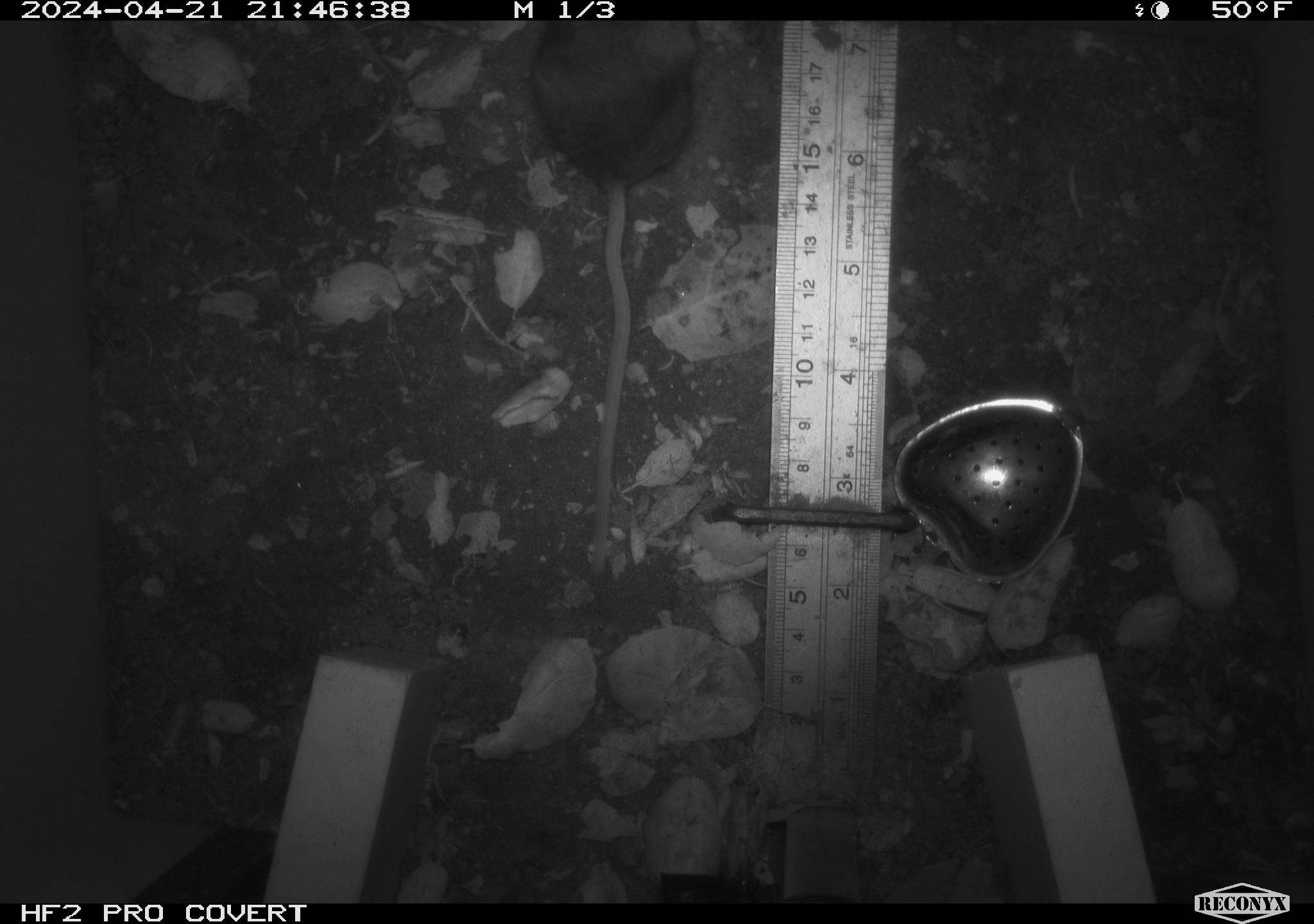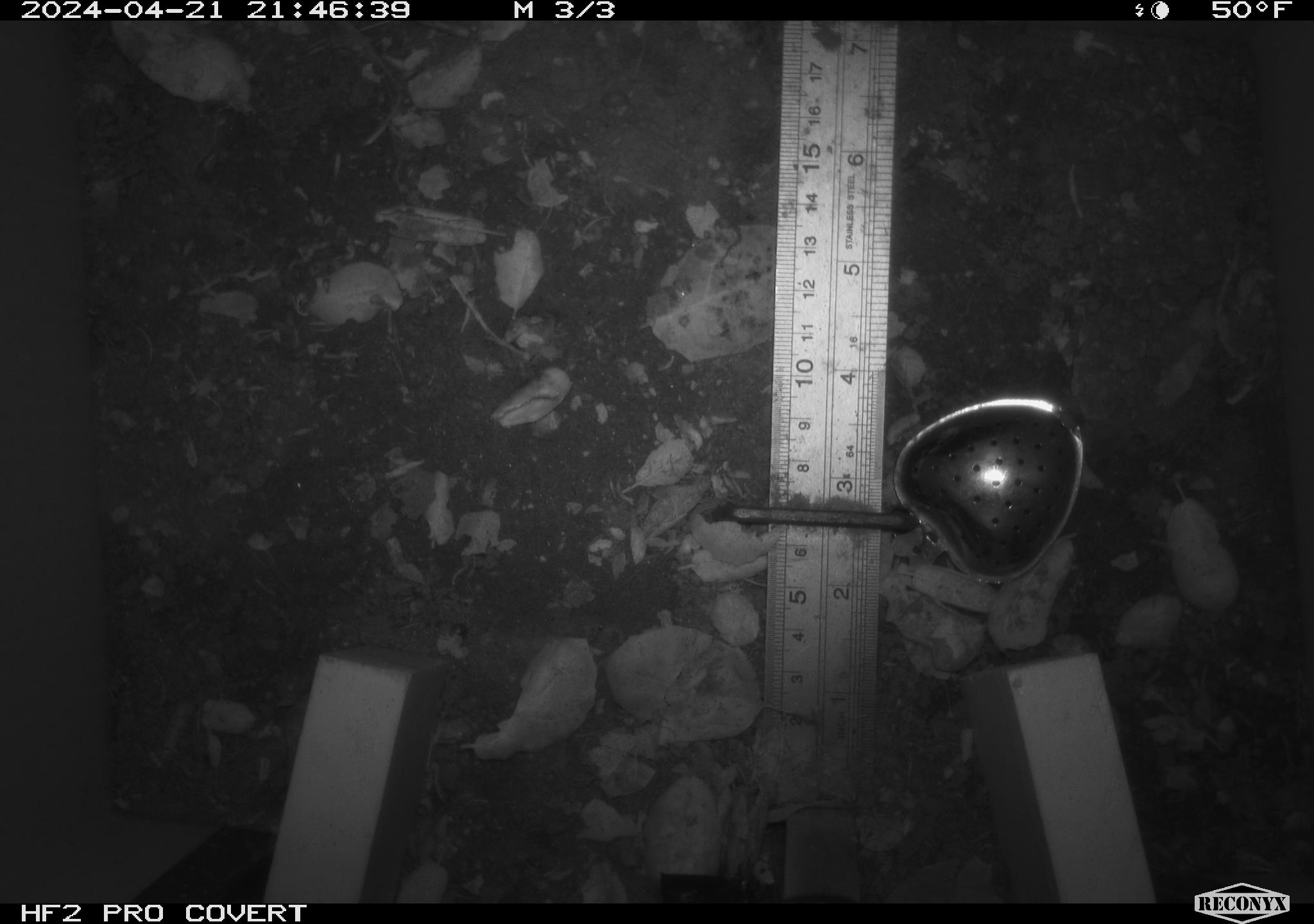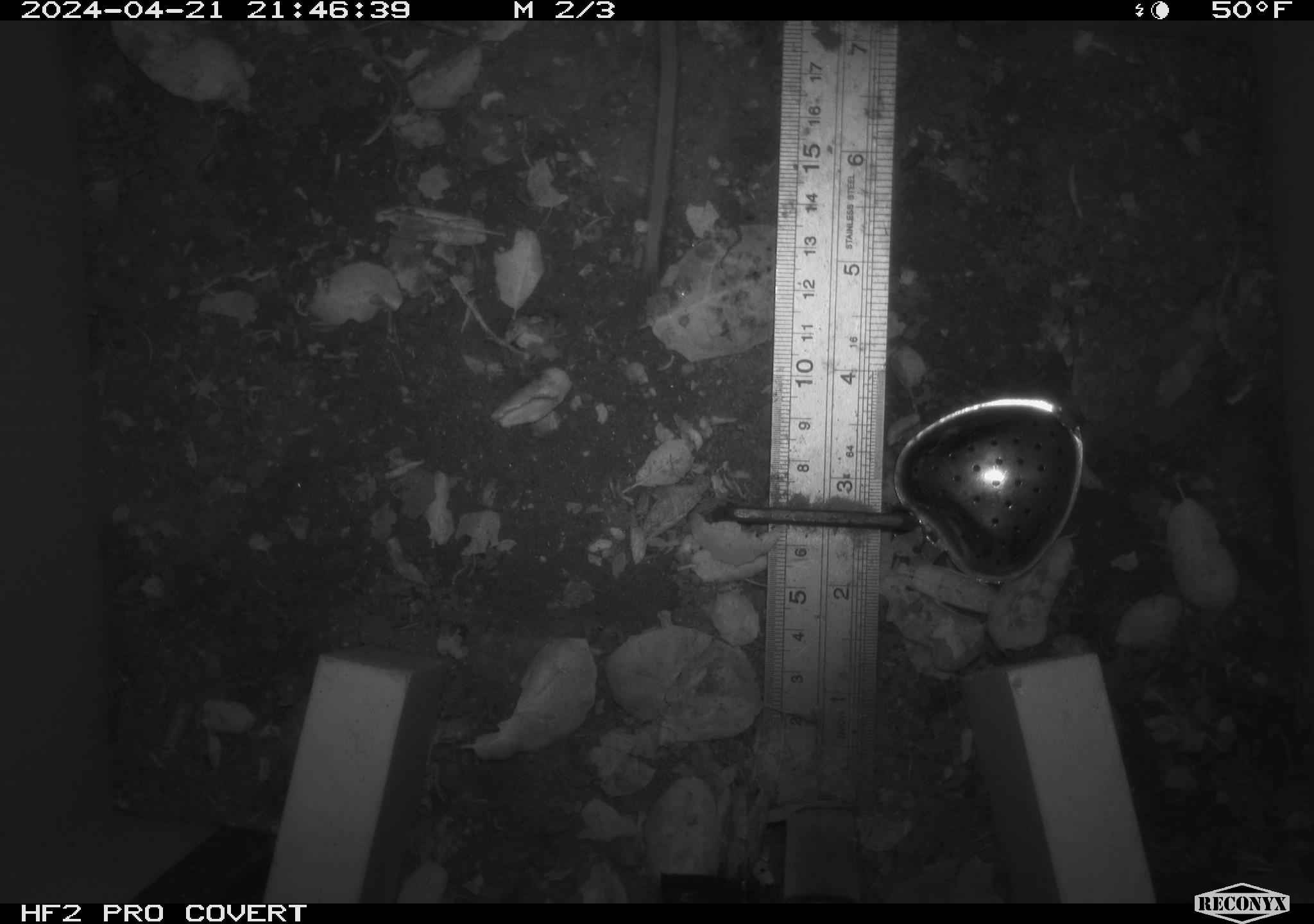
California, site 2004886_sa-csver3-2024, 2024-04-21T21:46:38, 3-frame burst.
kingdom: Animalia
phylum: Chordata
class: Mammalia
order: Rodentia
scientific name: Rodentia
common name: rodent